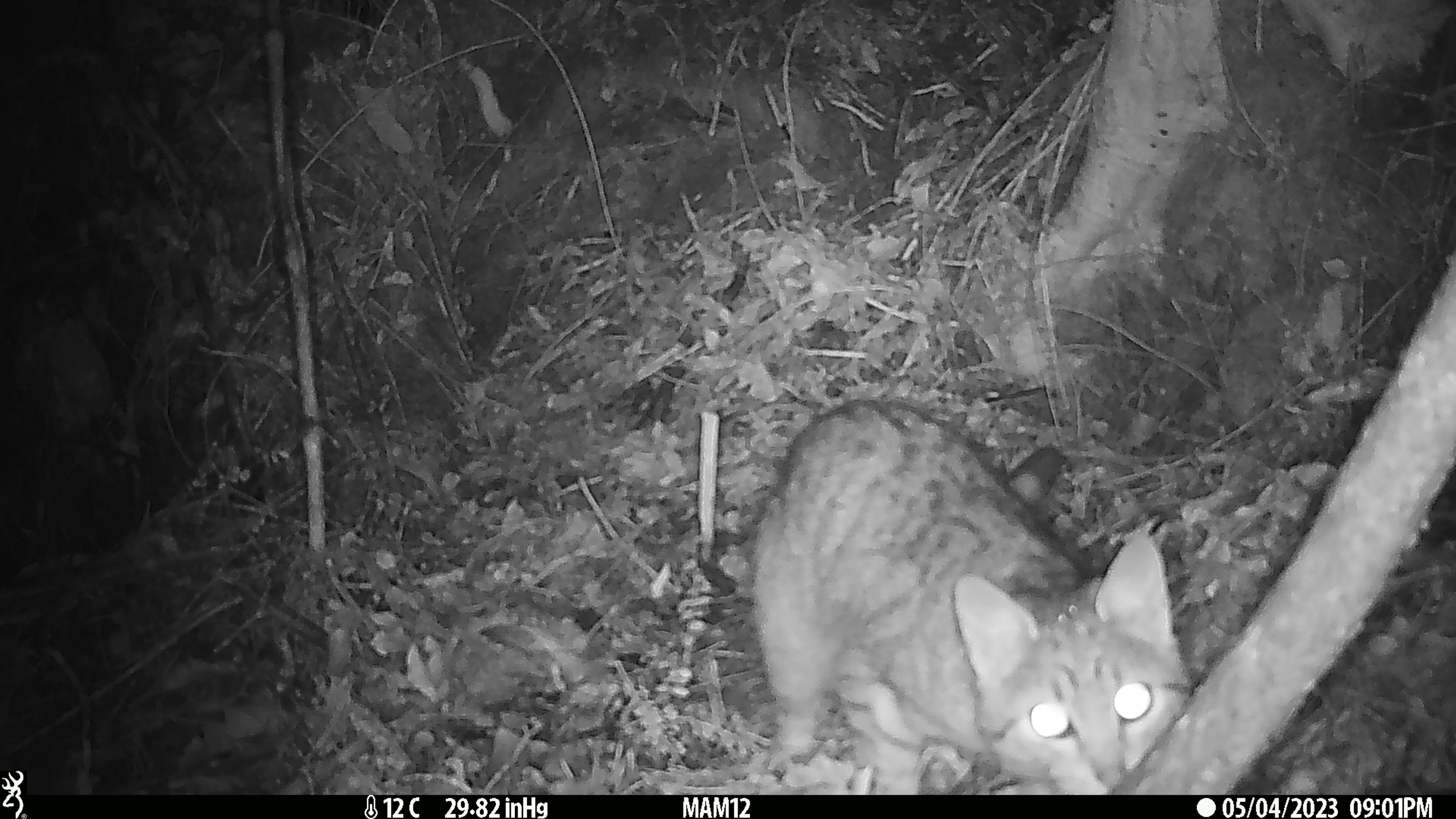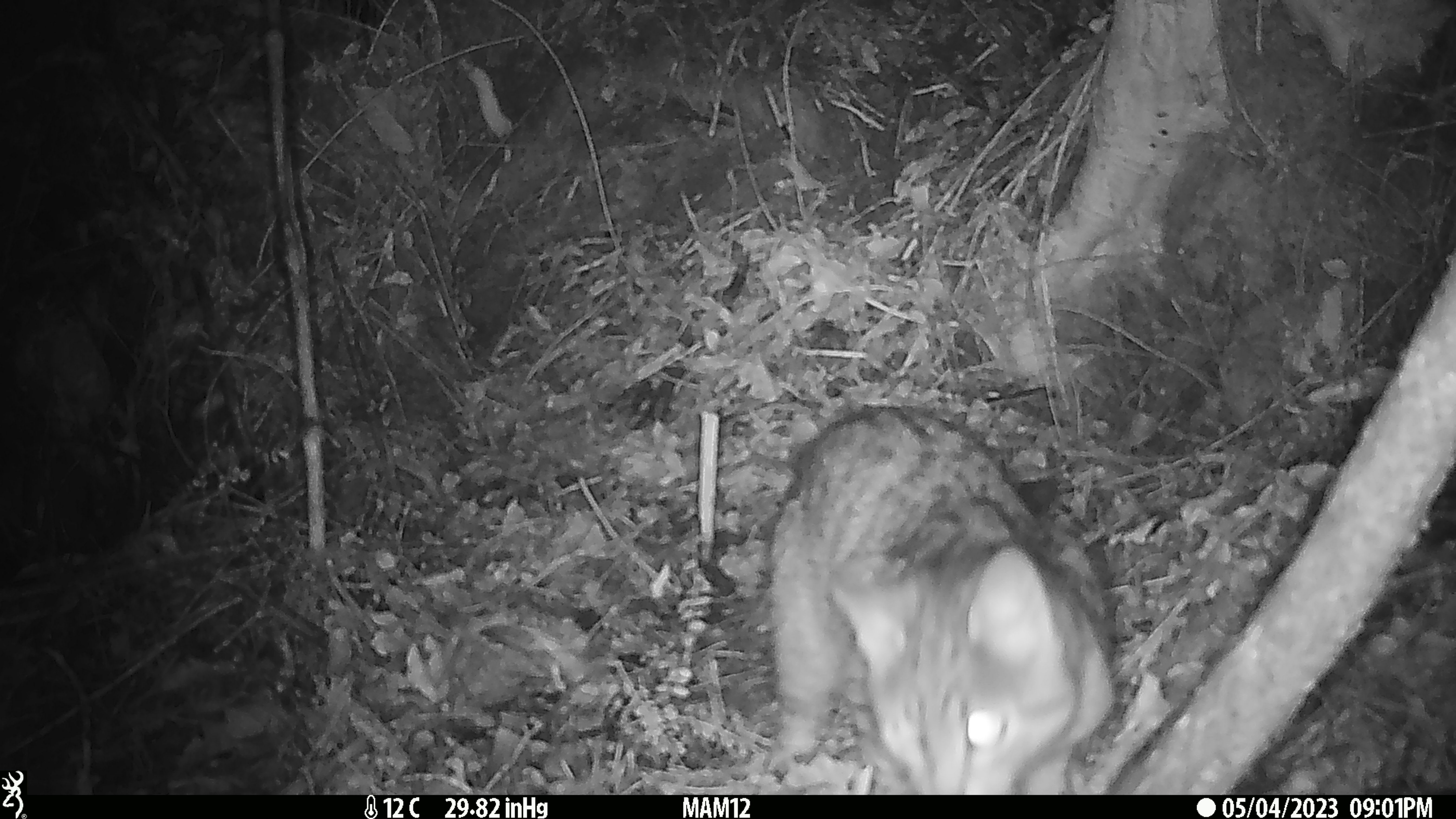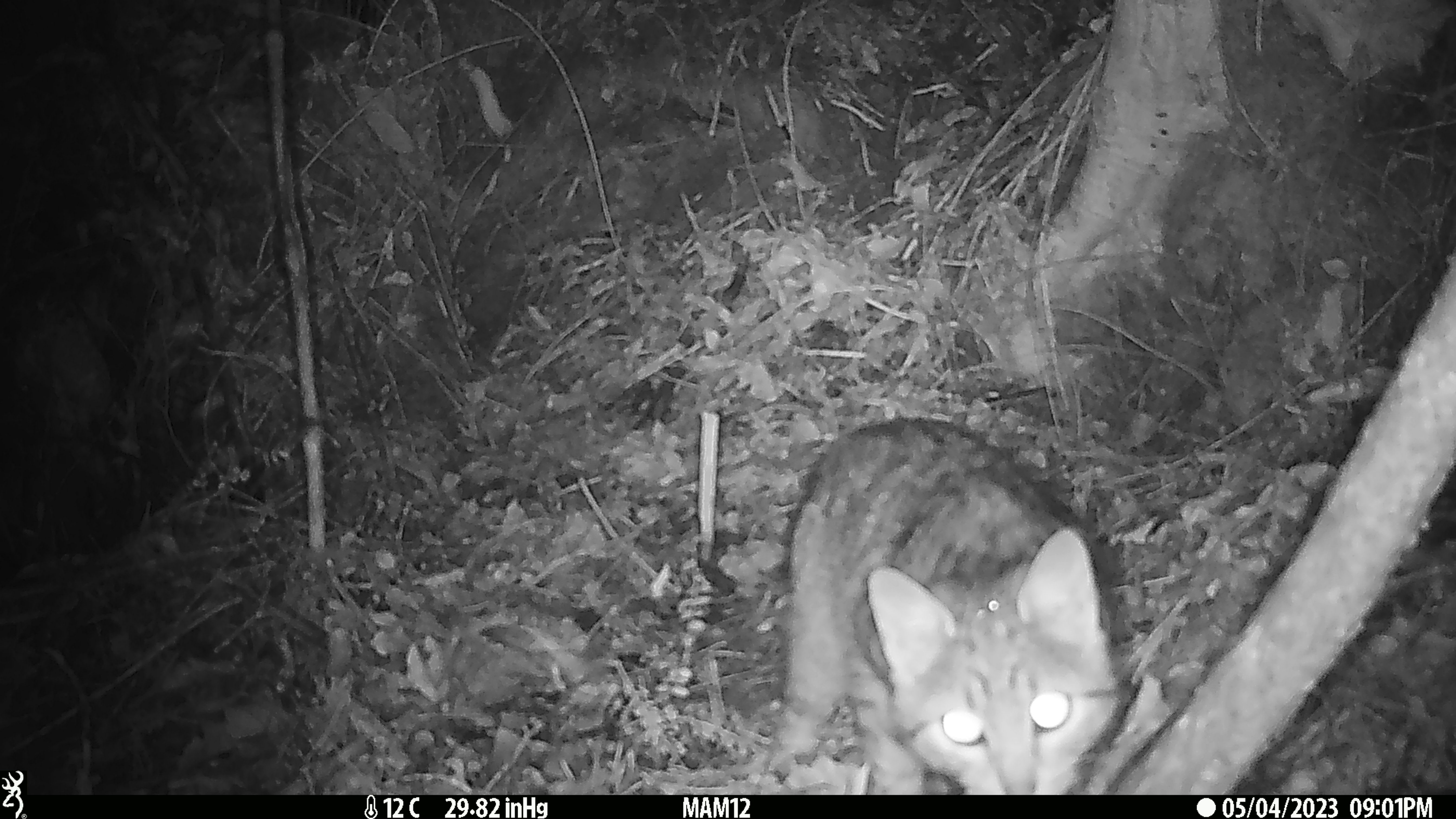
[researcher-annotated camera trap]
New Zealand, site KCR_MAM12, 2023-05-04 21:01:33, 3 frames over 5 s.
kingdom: Animalia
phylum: Chordata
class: Mammalia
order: Carnivora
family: Felidae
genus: Felis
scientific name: Felis catus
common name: domestic cat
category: cat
Cat (domestic cat) (Felis catus).